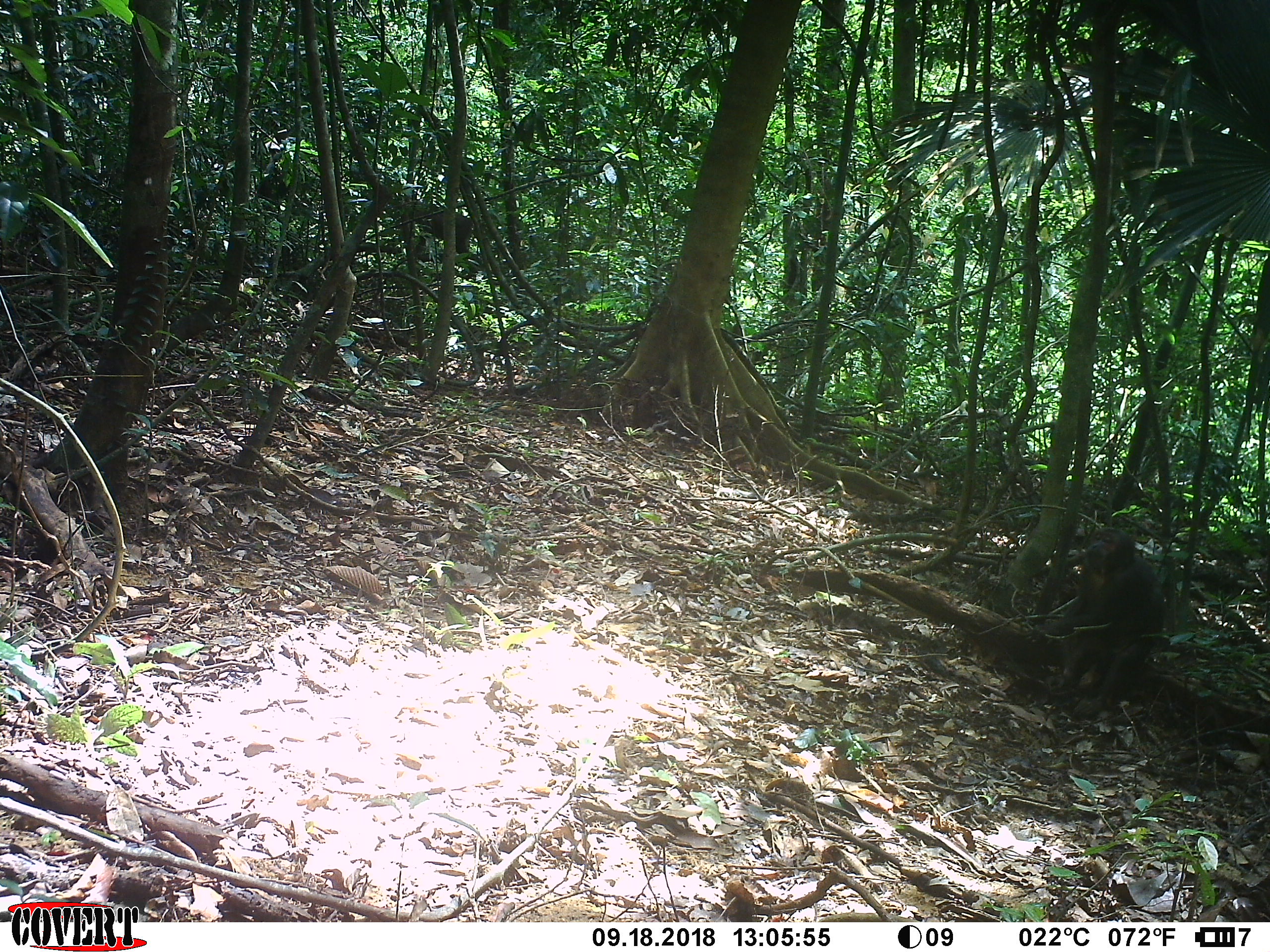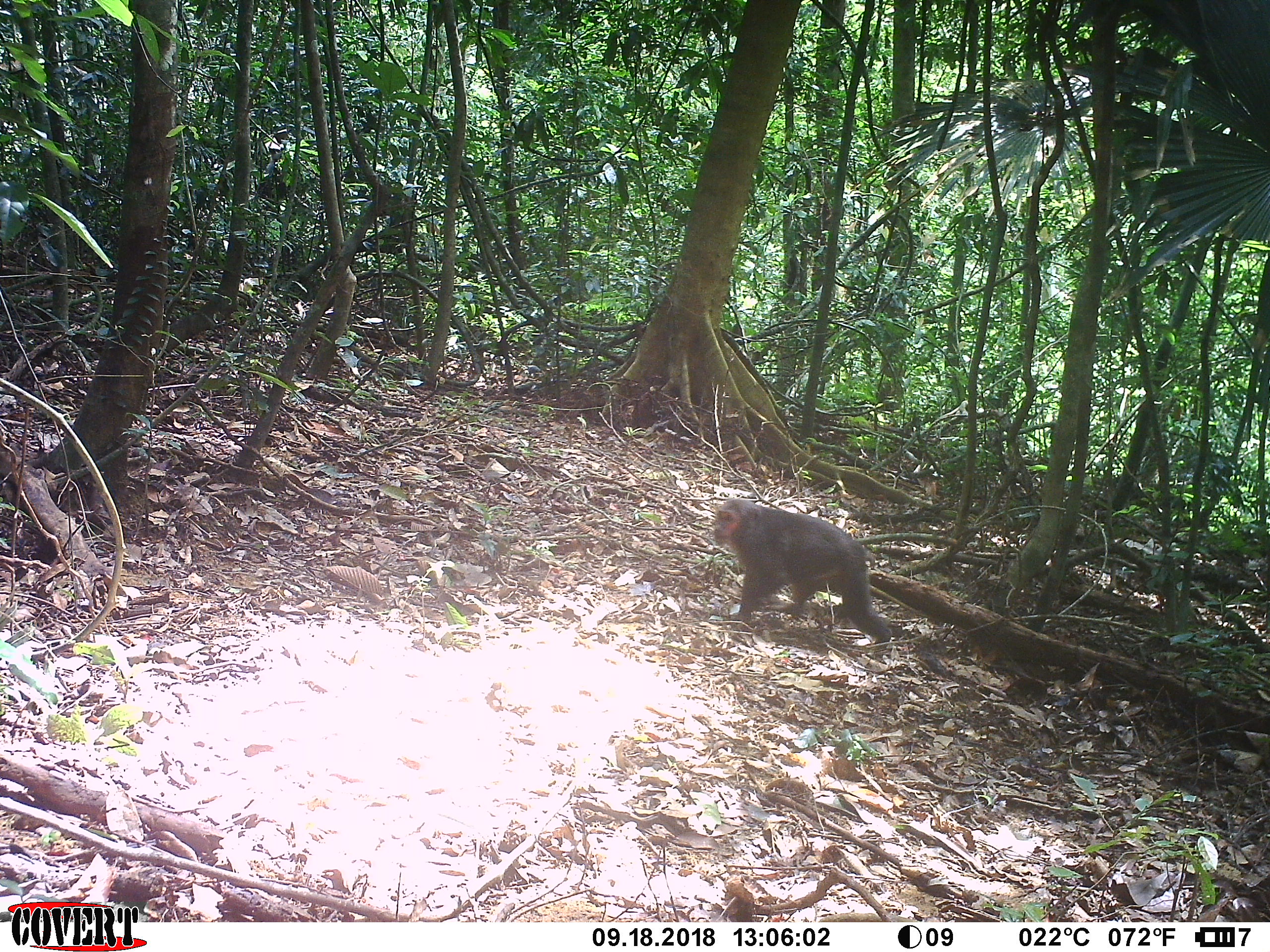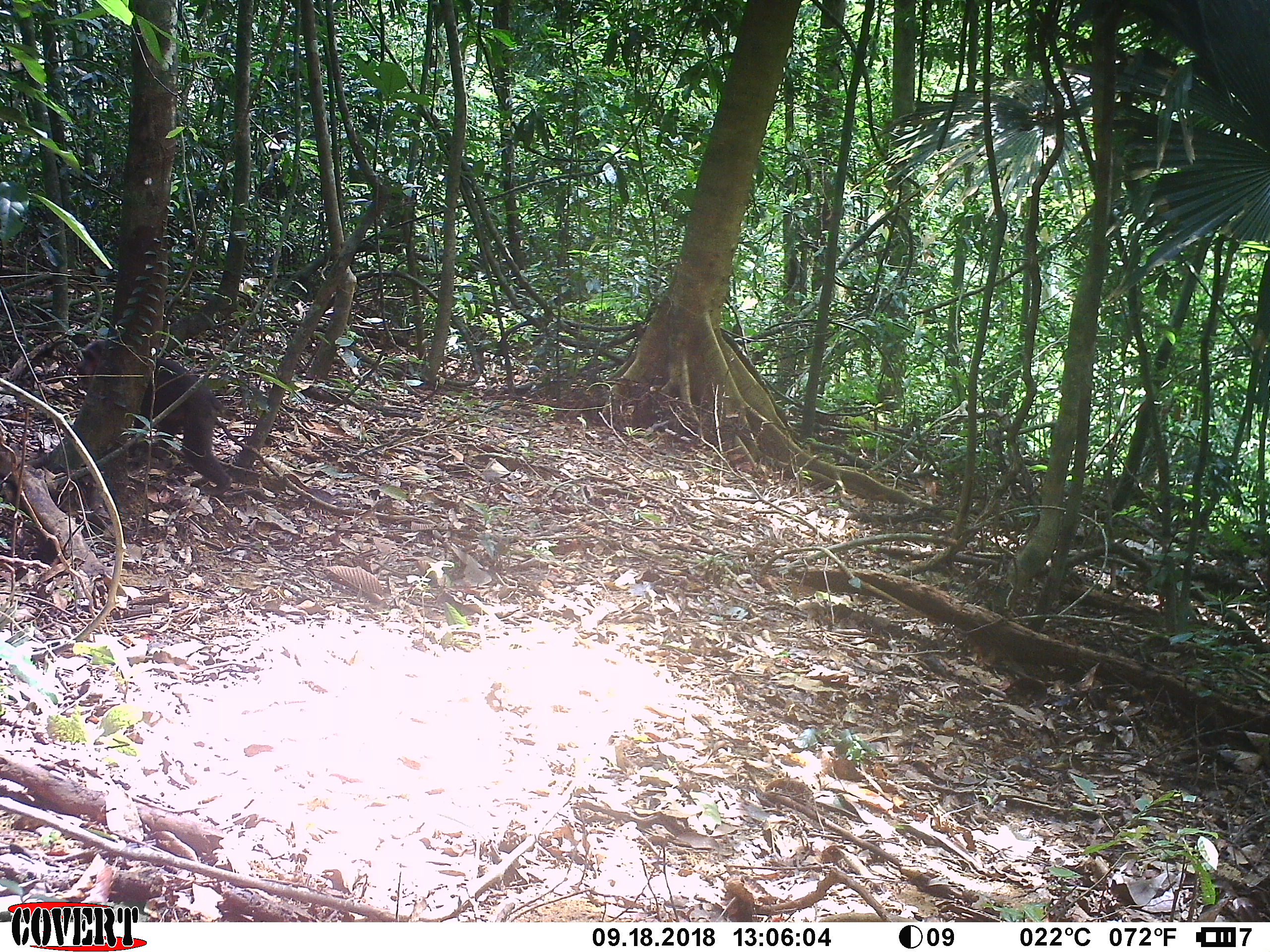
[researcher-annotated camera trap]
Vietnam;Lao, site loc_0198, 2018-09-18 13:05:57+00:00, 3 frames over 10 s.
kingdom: Animalia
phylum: Chordata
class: Mammalia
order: Primates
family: Cercopithecidae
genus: Macaca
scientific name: Macaca arctoides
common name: stump-tailed macaque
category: stump tailed macaque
Stump tailed macaque (stump-tailed macaque) (Macaca arctoides). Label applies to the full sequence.